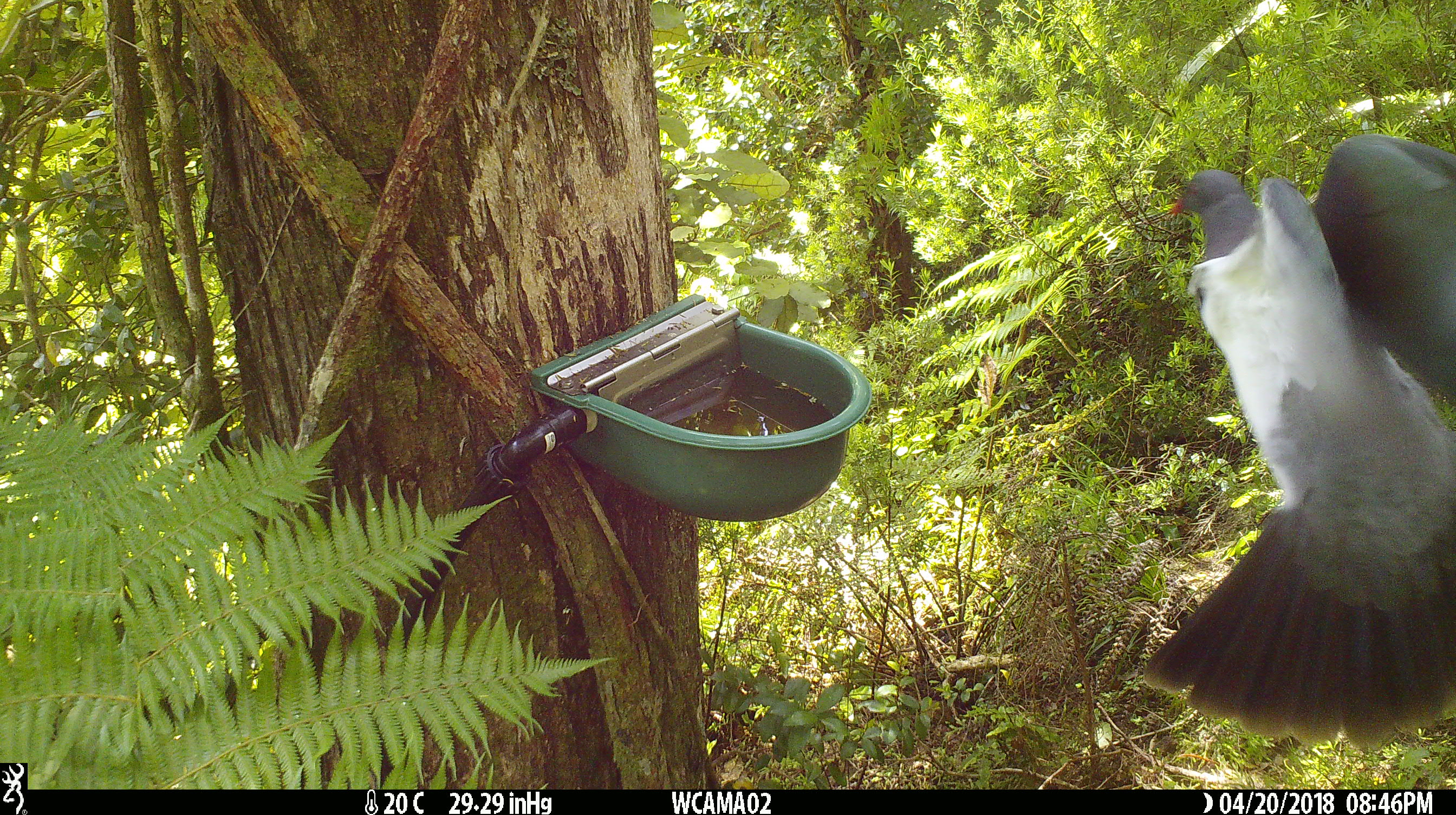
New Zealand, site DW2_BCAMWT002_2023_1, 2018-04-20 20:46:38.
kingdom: Animalia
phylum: Chordata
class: Aves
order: Columbiformes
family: Columbidae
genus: Hemiphaga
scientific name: Hemiphaga novaeseelandiae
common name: new zealand pigeon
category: kereru